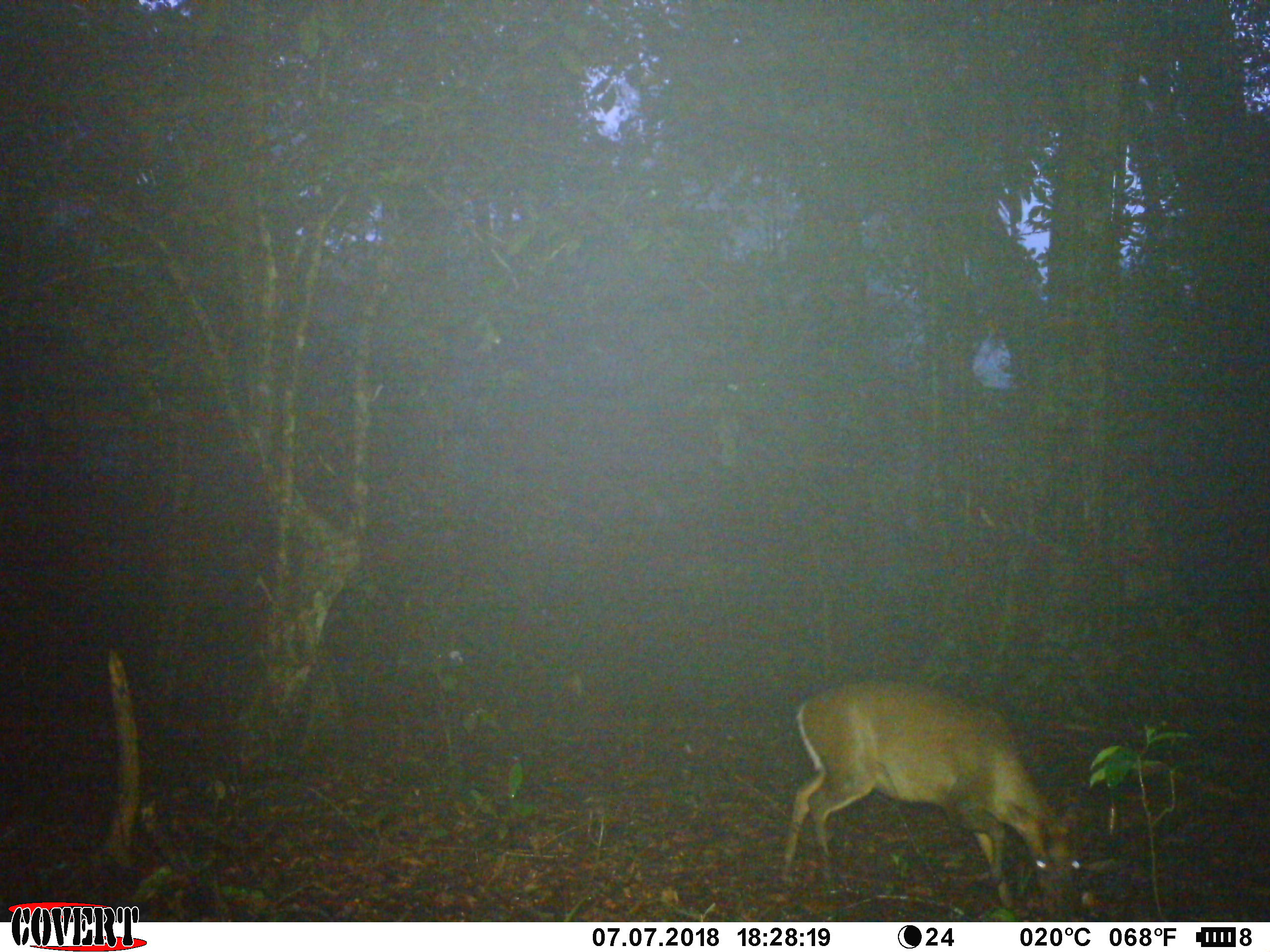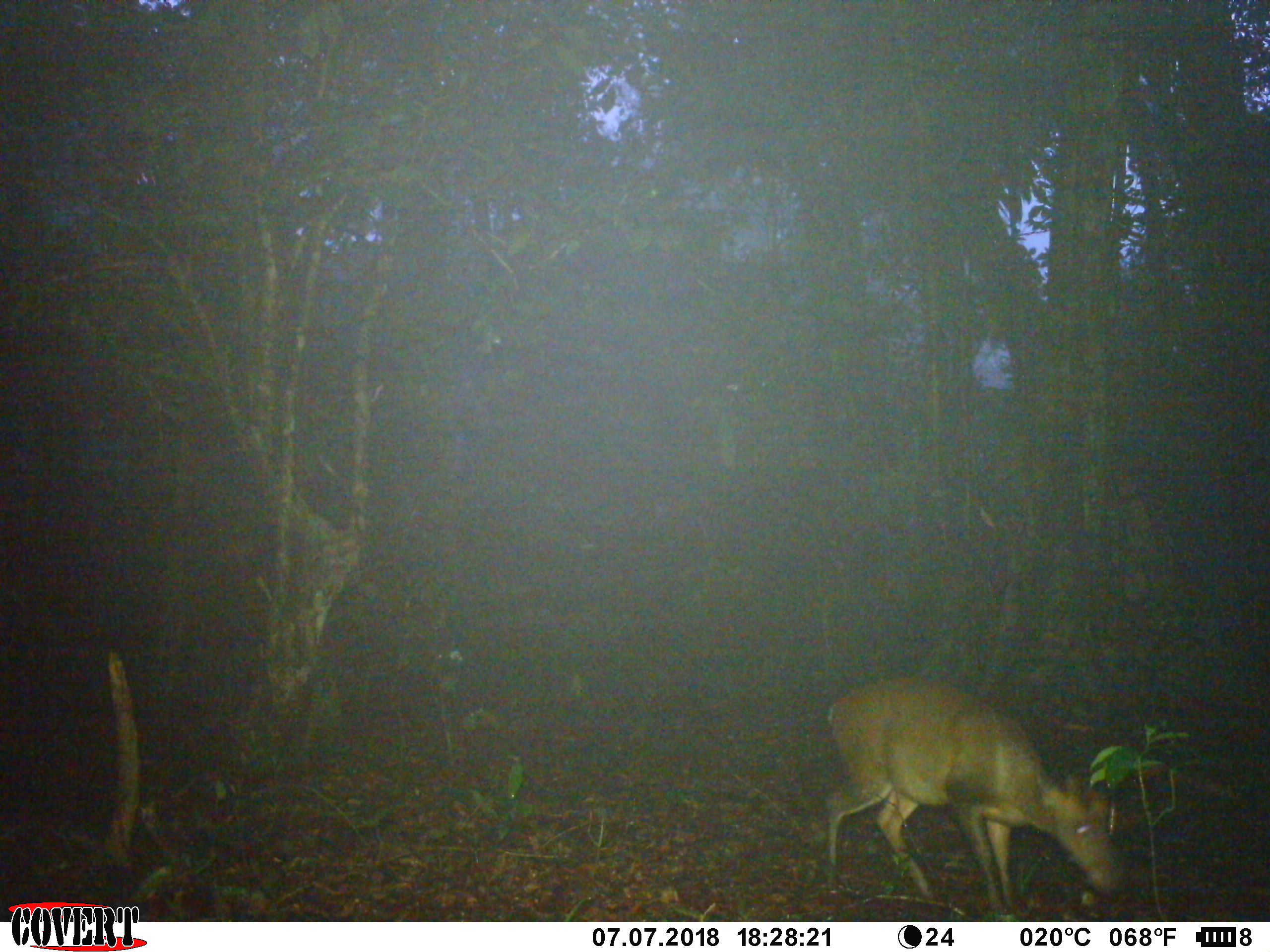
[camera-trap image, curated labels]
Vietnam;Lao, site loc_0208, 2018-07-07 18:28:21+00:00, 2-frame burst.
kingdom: Animalia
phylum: Chordata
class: Mammalia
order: Artiodactyla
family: Cervidae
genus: Muntiacus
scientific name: Muntiacus rooseveltorum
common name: roosevelt's muntjac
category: roosevelts muntjac group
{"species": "roosevelts muntjac group (roosevelt's muntjac) (Muntiacus rooseveltorum)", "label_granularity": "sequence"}